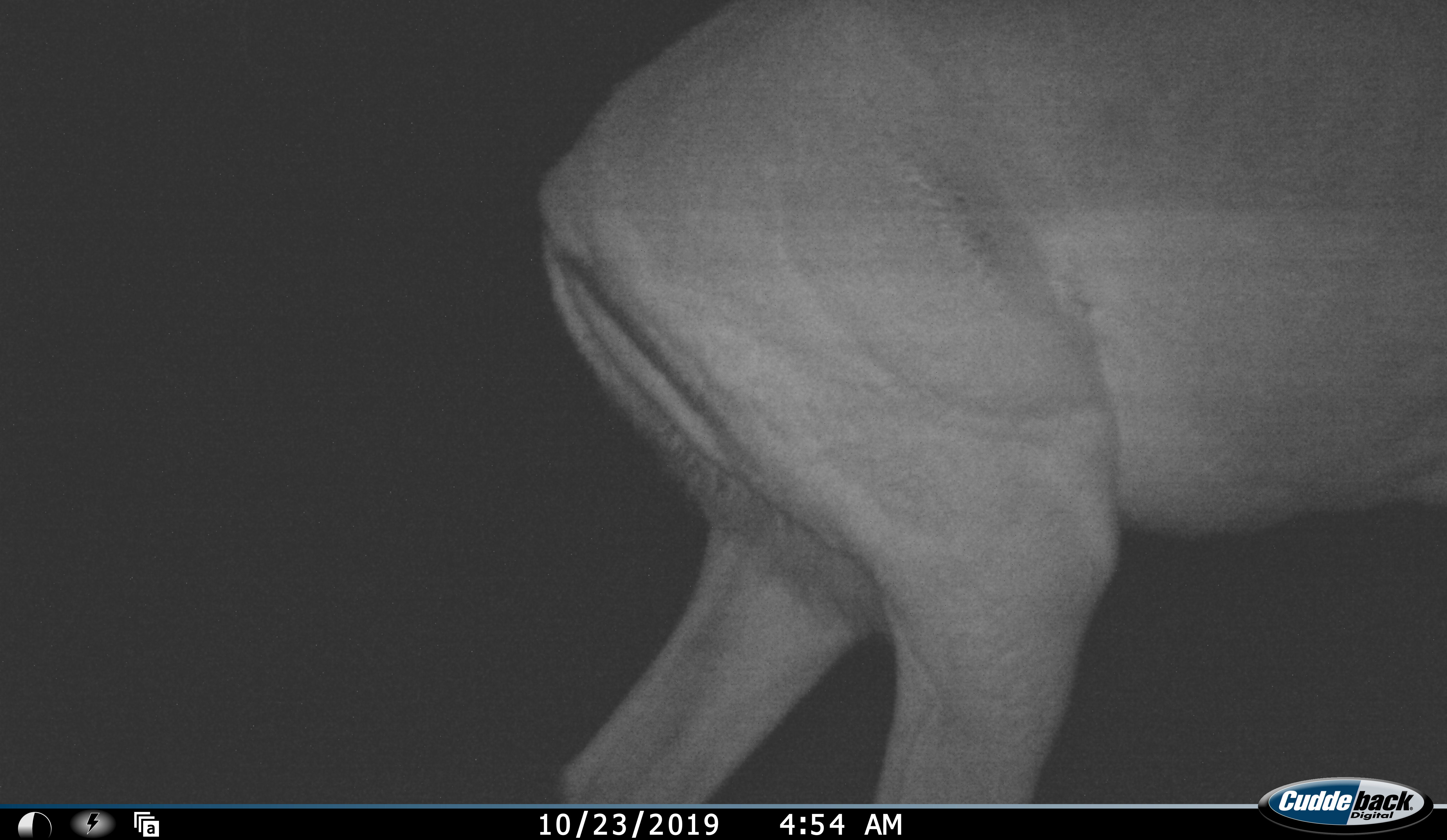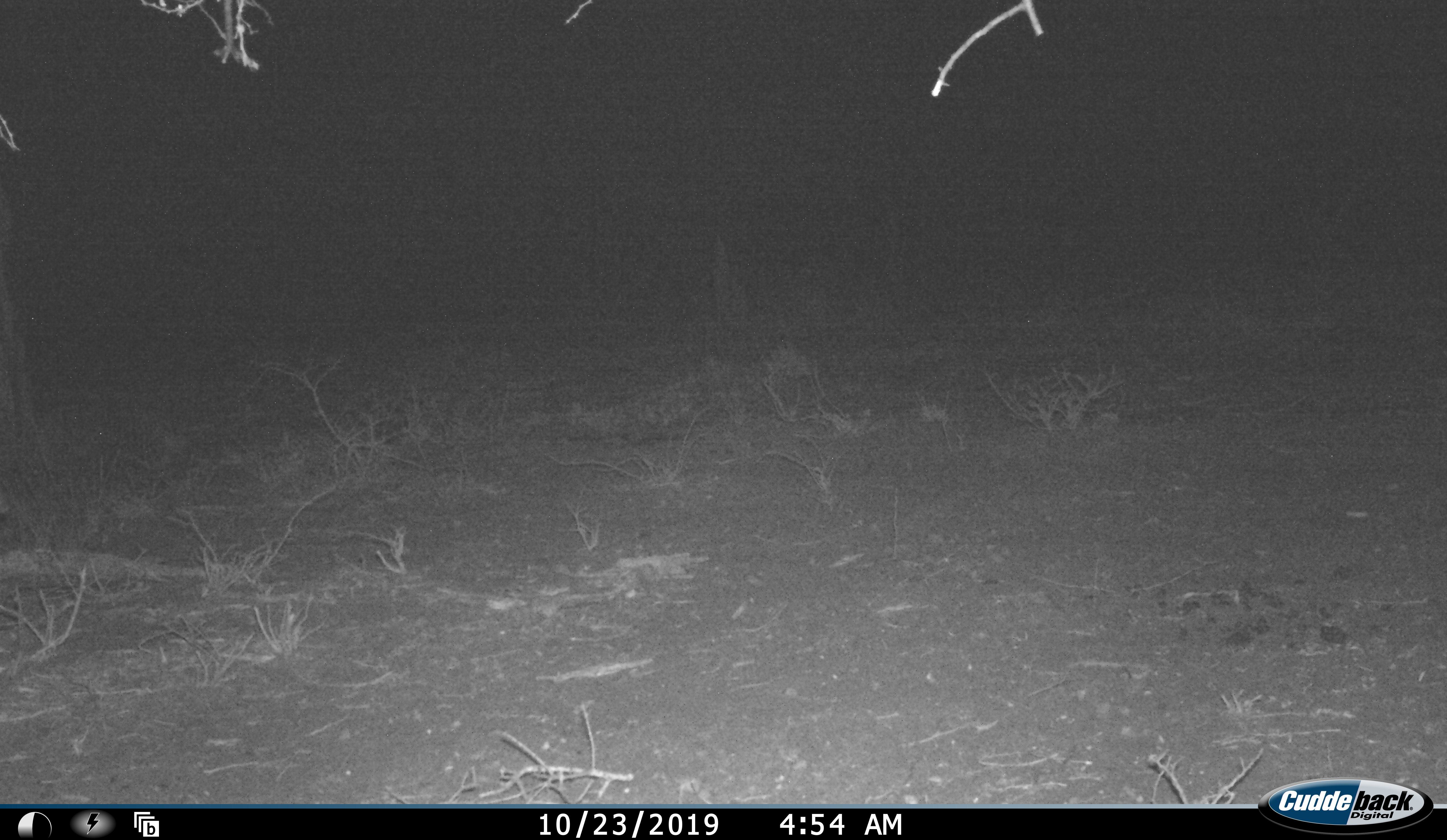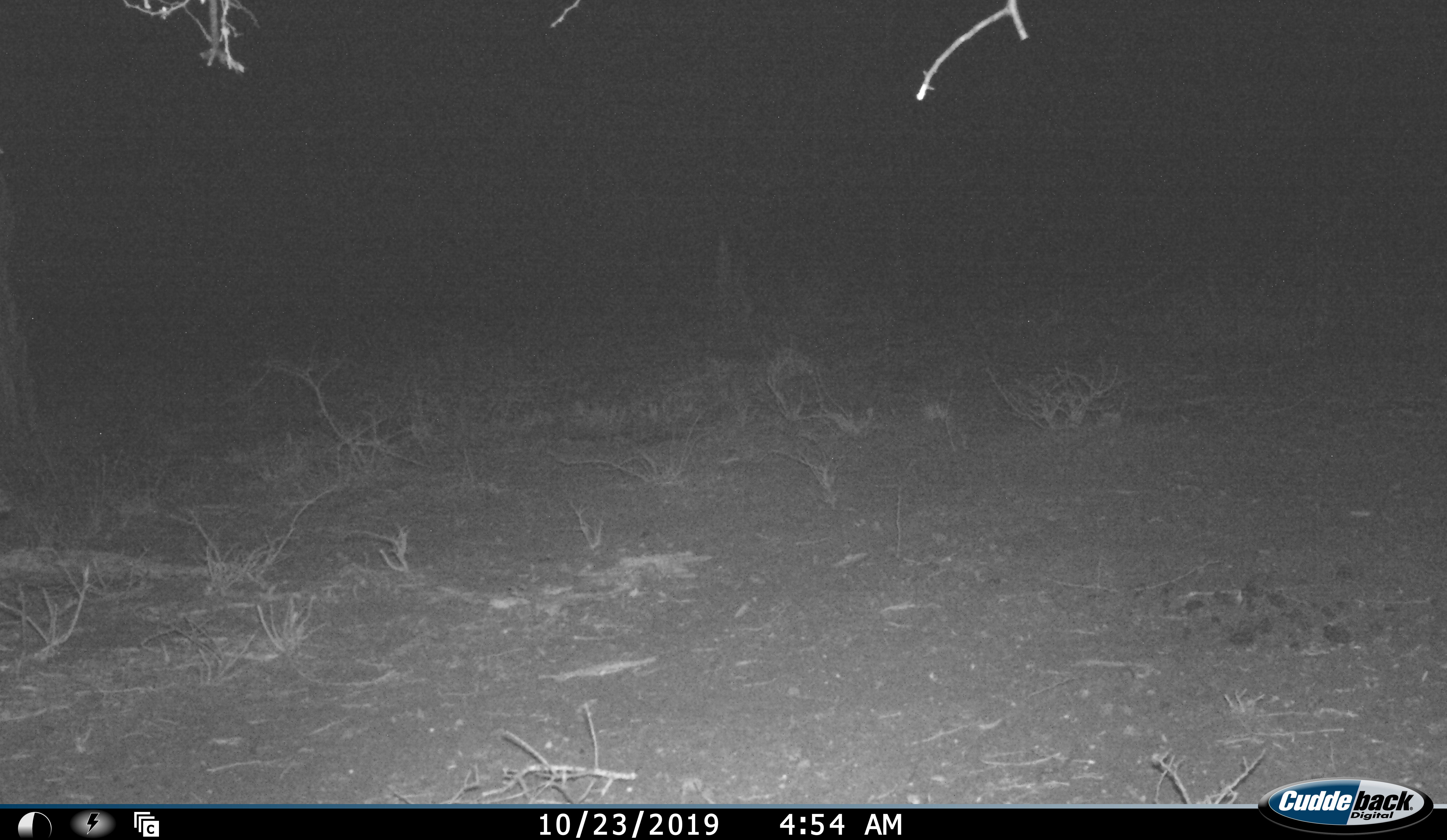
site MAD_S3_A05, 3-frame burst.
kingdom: Animalia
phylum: Chordata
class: Mammalia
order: Artiodactyla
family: Bovidae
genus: Aepyceros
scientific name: Aepyceros melampus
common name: impala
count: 1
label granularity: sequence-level